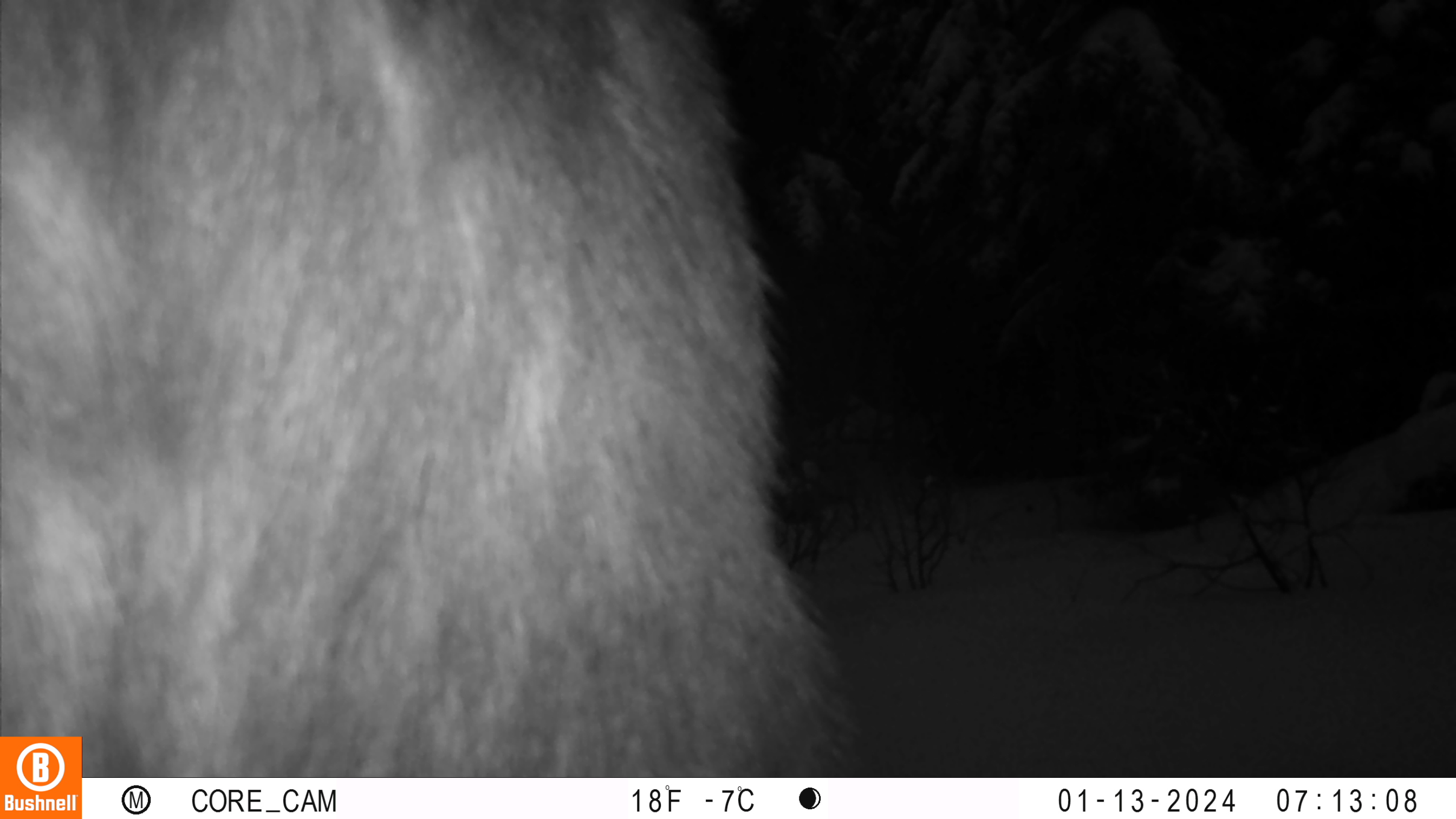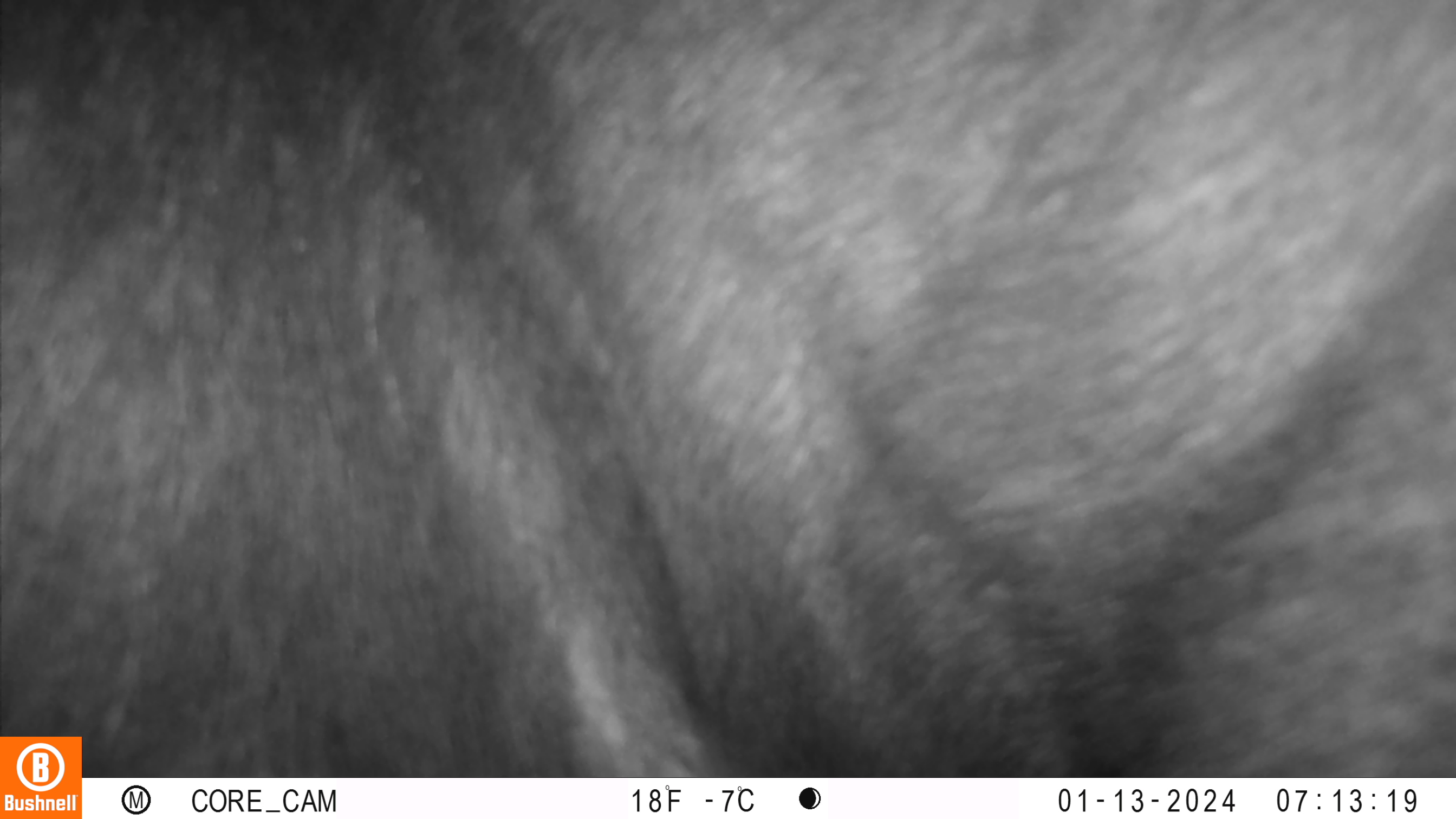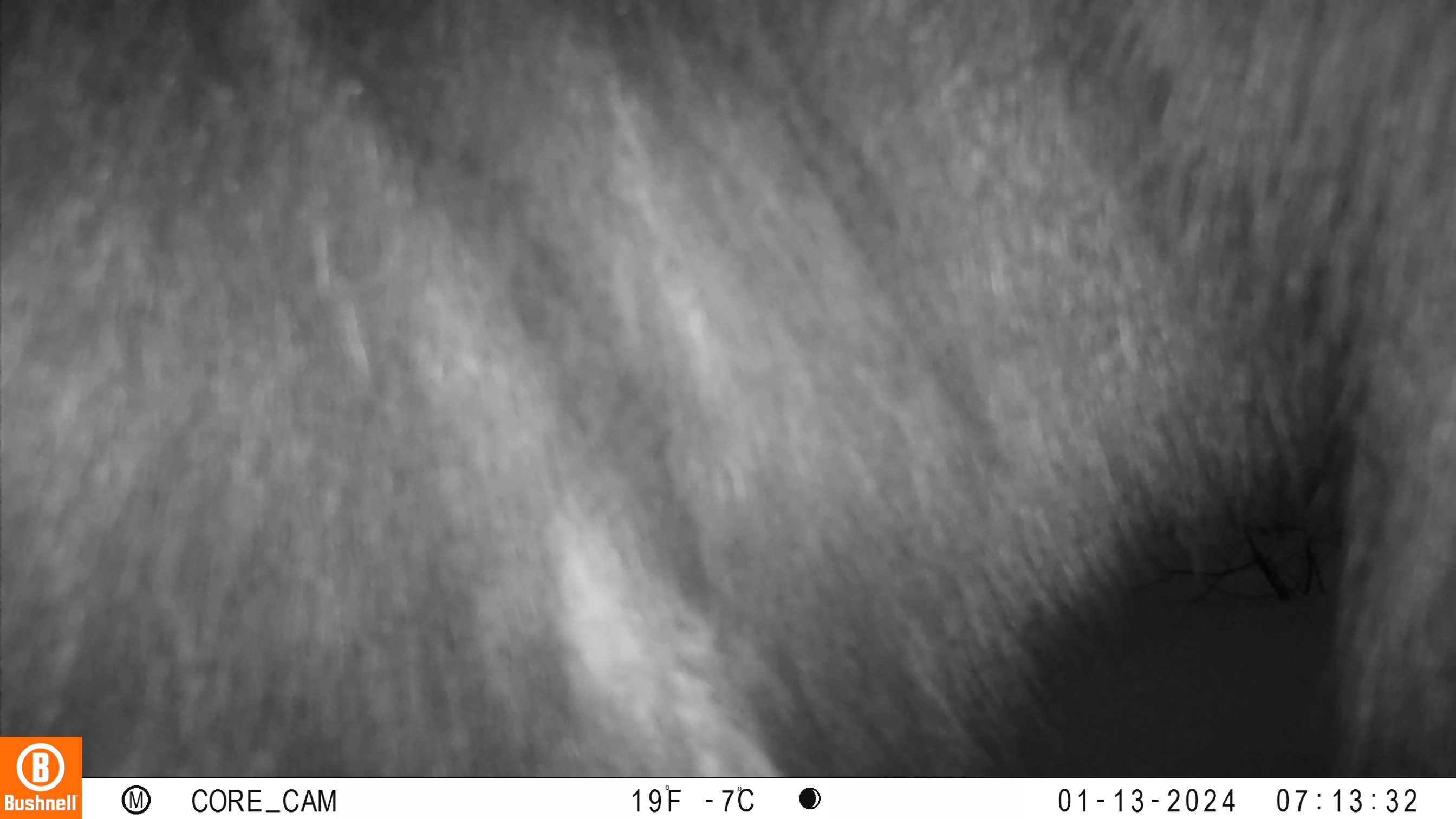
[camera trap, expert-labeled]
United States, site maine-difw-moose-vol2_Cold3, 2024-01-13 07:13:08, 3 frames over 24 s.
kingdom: Animalia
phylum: Chordata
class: Mammalia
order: Artiodactyla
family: Cervidae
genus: Alces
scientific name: Alces alces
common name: moose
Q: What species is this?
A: Moose (Alces alces).